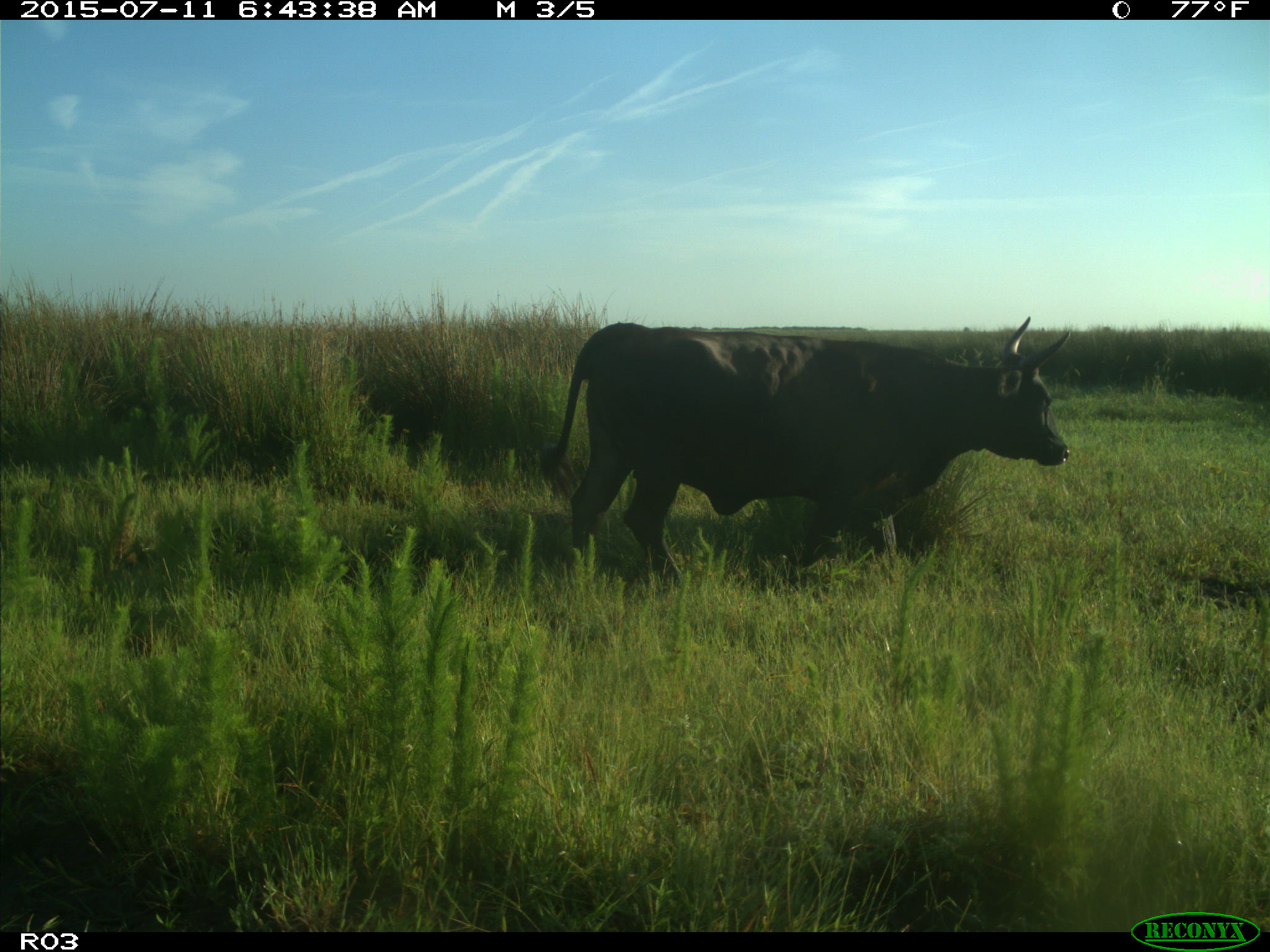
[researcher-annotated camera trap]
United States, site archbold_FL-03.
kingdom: Animalia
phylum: Chordata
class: Mammalia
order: Artiodactyla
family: Bovidae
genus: Bos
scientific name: Bos taurus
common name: domestic cow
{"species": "Bos taurus (domestic cow)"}